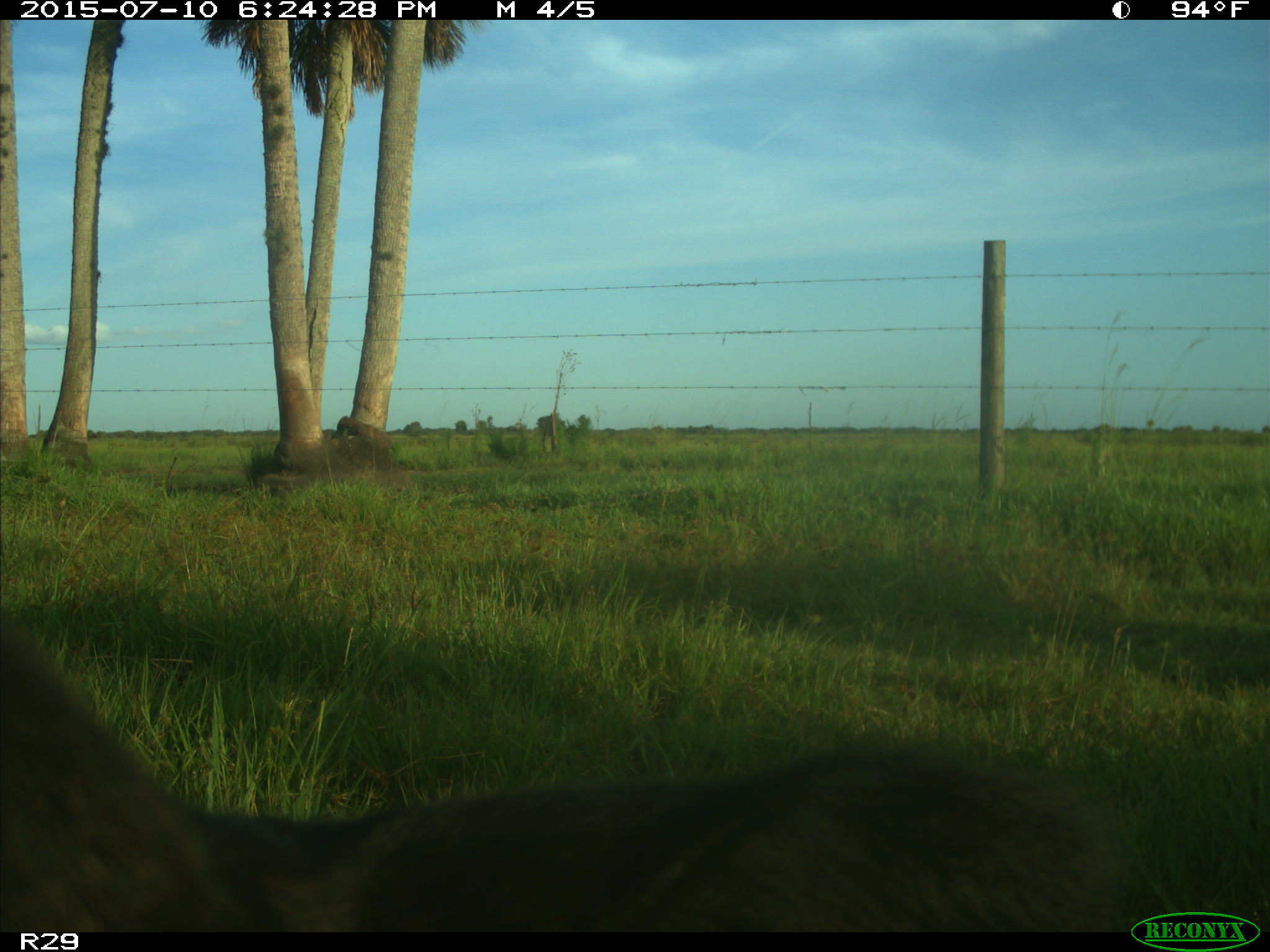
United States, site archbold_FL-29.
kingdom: Animalia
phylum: Chordata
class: Mammalia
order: Artiodactyla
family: Bovidae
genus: Bos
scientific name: Bos taurus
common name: domestic cow